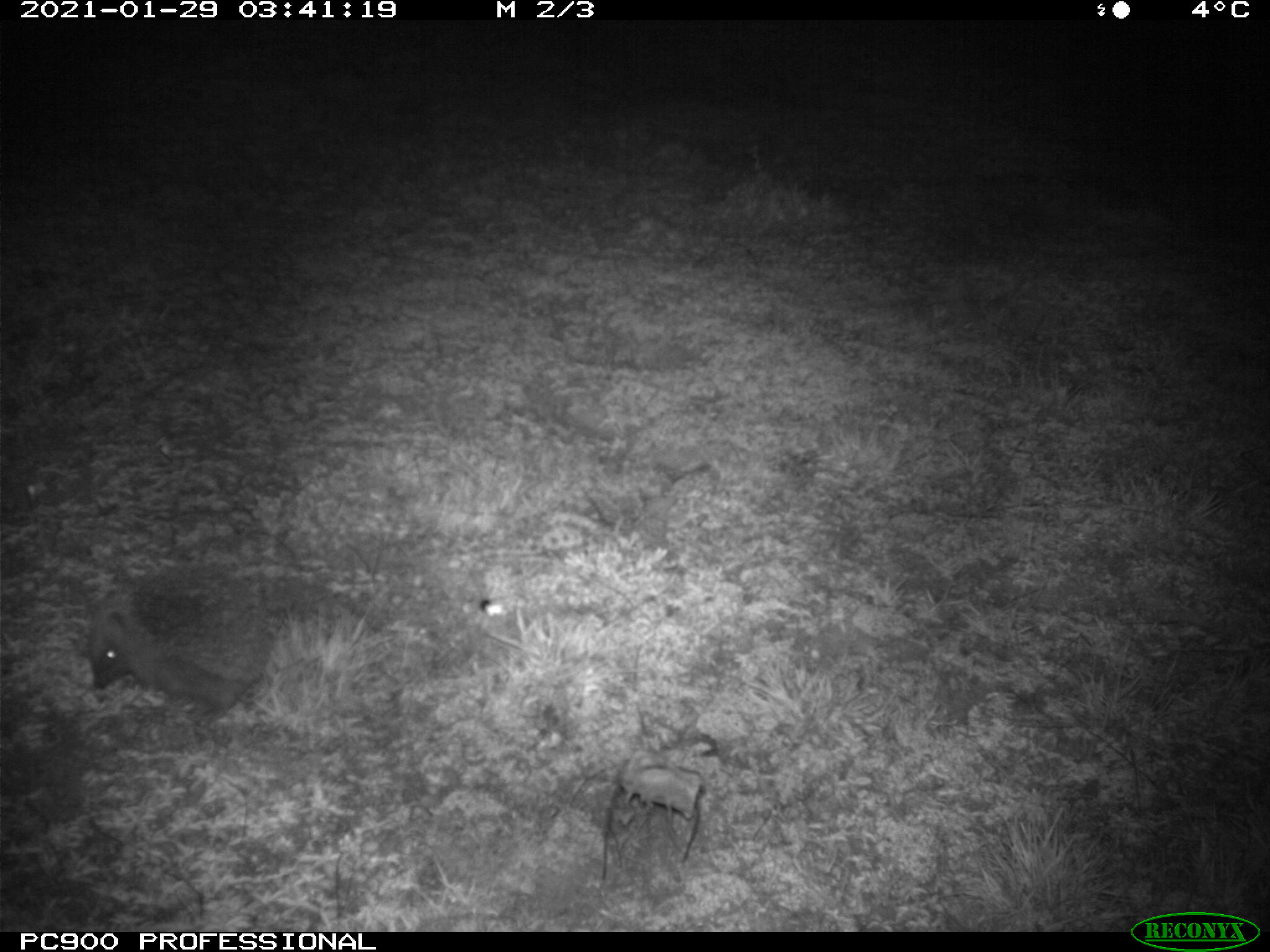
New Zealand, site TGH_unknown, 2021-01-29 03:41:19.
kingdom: Animalia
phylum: Chordata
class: Mammalia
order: Eulipotyphla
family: Erinaceidae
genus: Erinaceus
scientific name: Erinaceus europaeus europaeus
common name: european hedgehog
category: hedgehog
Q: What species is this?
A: Hedgehog (european hedgehog) (Erinaceus europaeus europaeus).